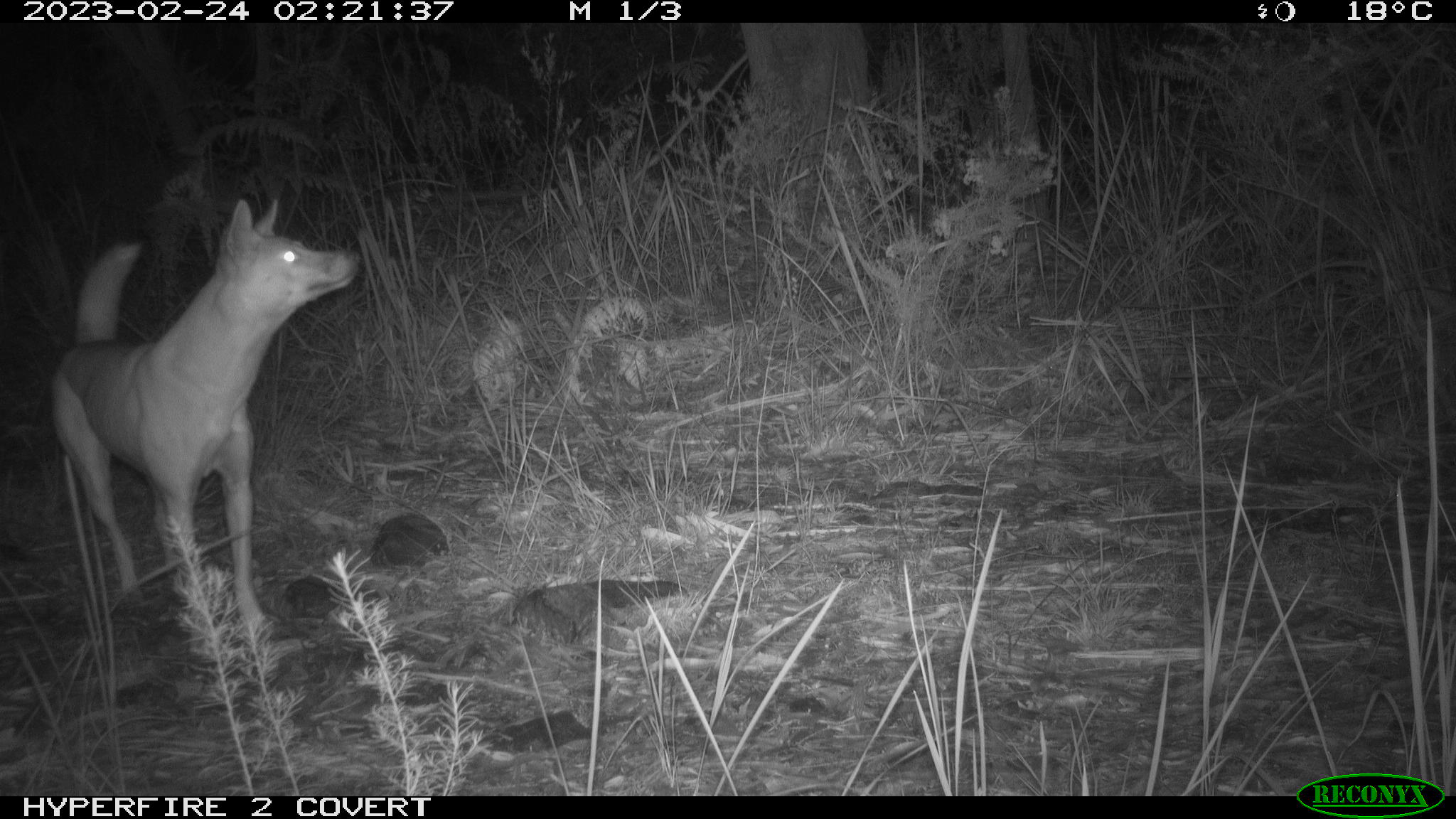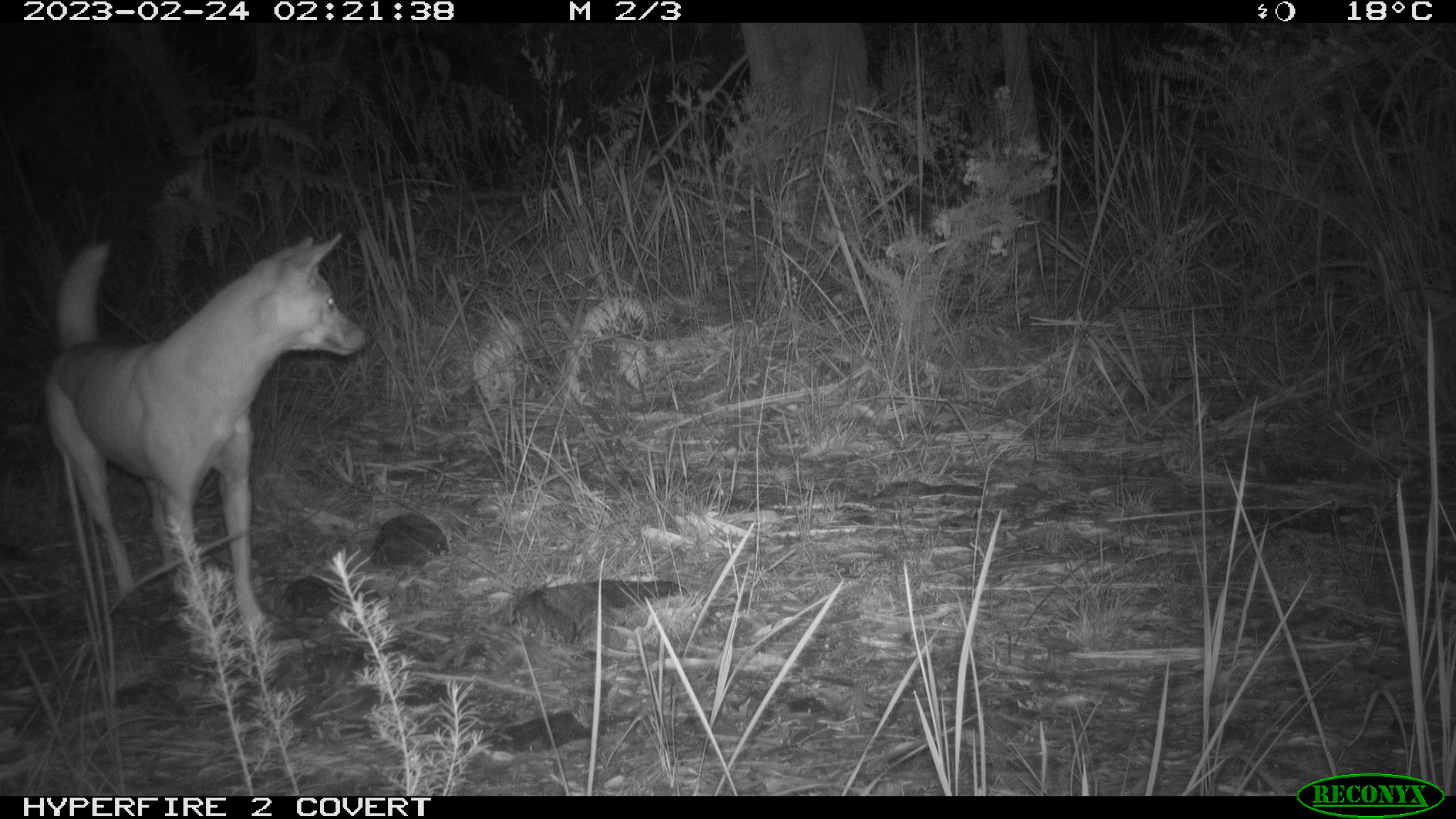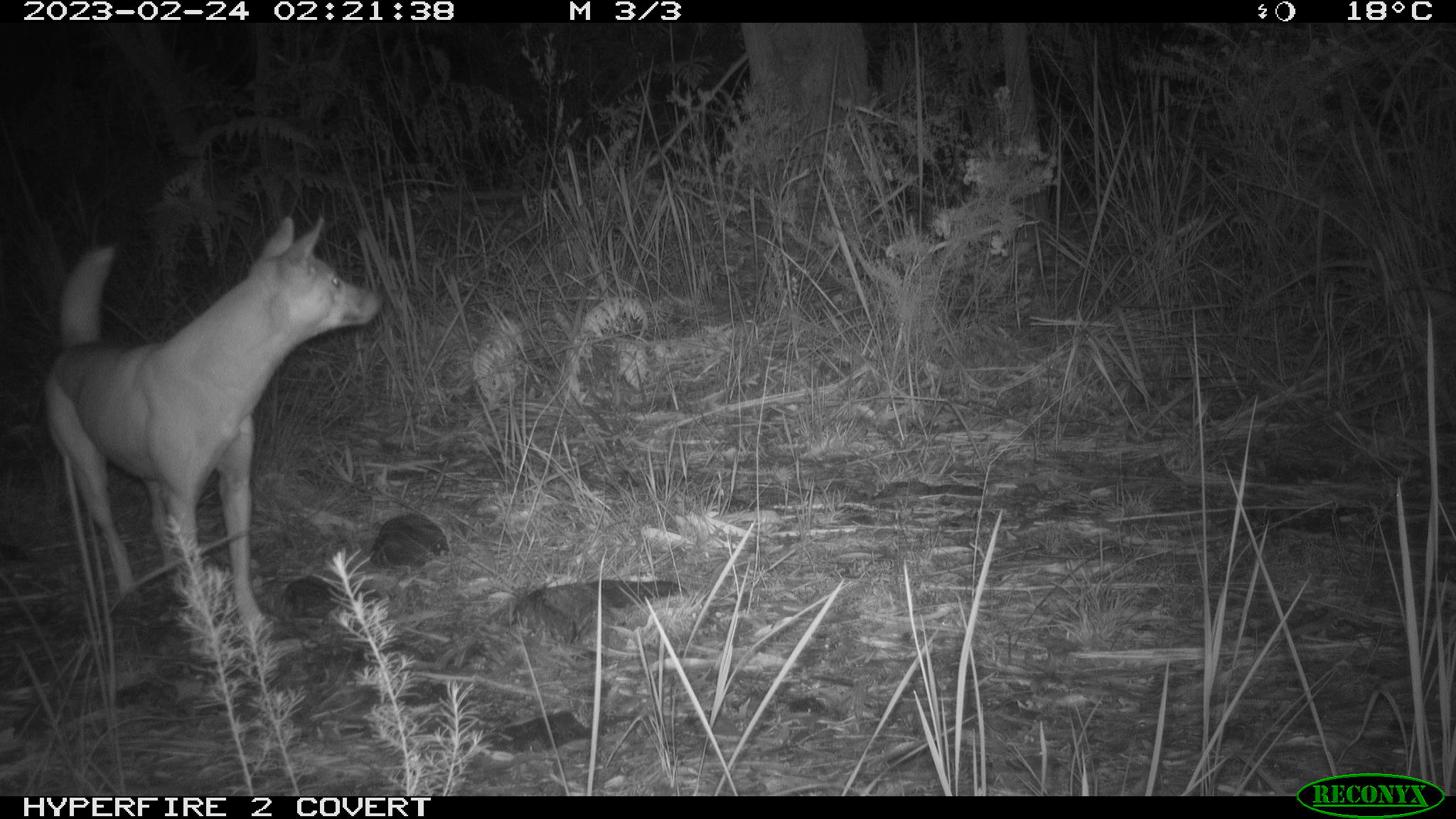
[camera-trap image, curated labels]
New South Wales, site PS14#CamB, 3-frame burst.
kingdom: Animalia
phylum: Chordata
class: Mammalia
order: Carnivora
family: Canidae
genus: Canis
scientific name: Canis familiaris dingo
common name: dingo